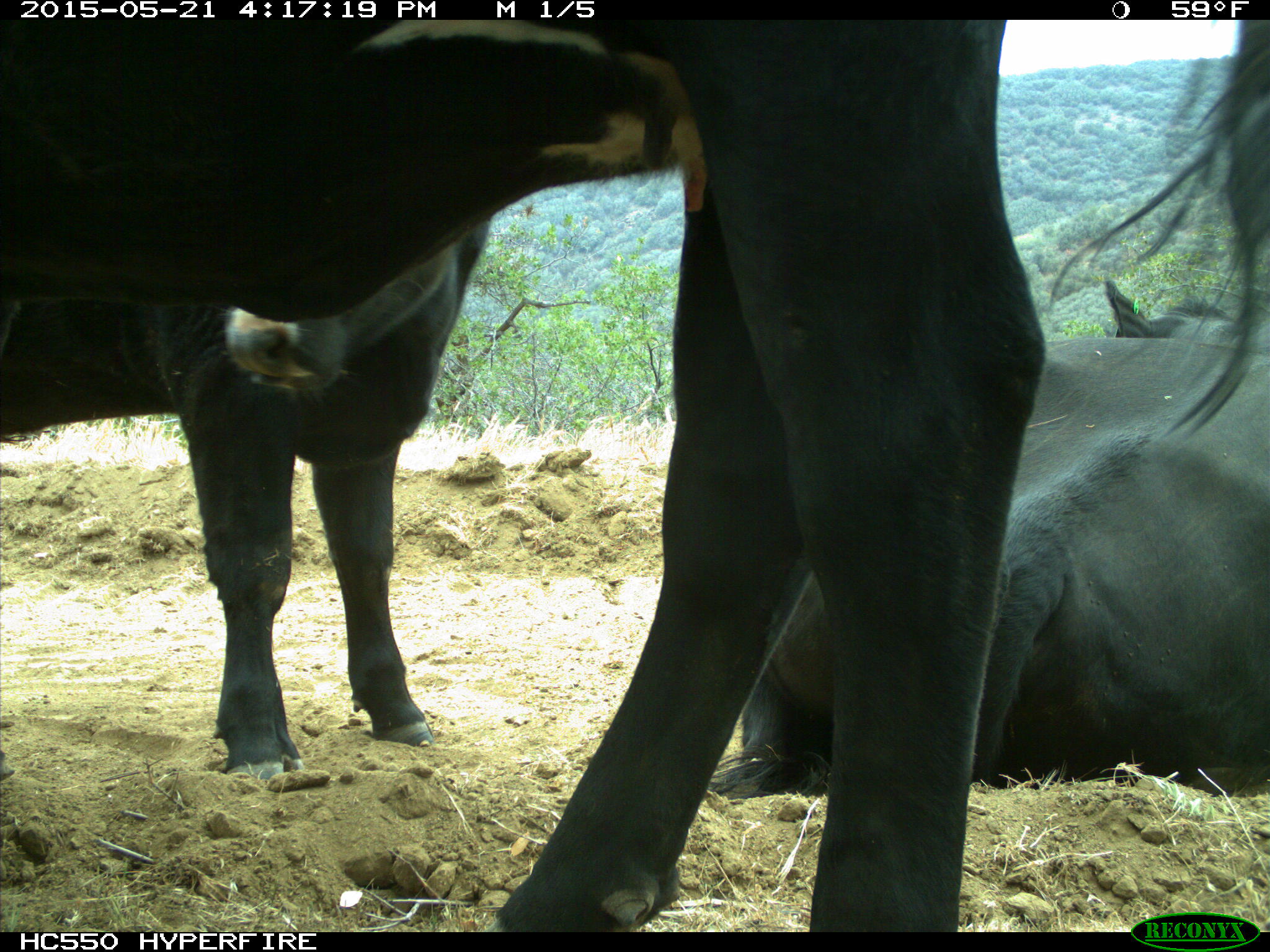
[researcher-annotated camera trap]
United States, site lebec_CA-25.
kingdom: Animalia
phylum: Chordata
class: Mammalia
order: Artiodactyla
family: Bovidae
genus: Bos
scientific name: Bos taurus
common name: domestic cow